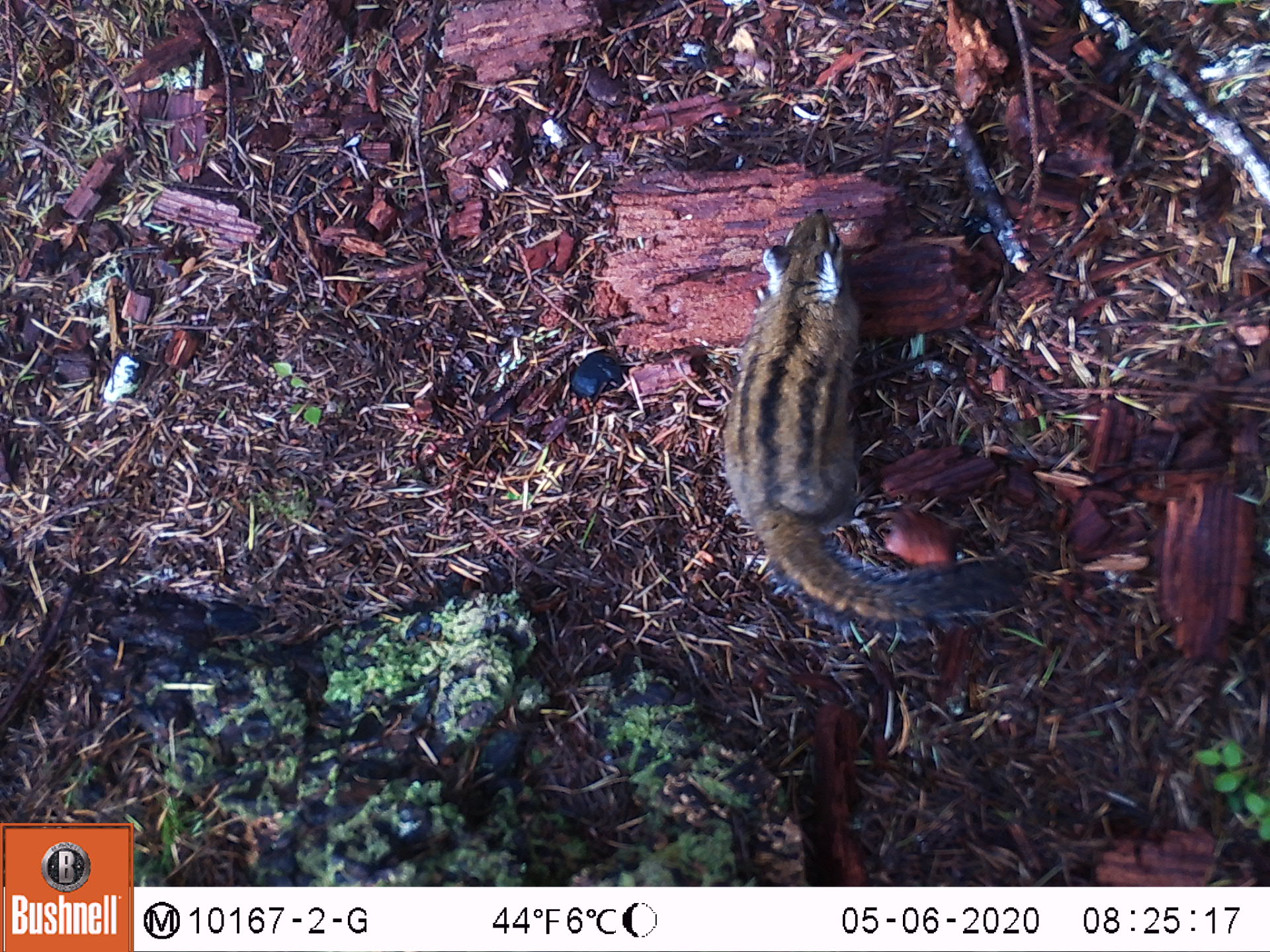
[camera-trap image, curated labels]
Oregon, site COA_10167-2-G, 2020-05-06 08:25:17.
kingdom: Animalia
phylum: Chordata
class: Mammalia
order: Rodentia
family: Sciuridae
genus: Neotamias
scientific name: Neotamias townsendii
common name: townsend's chipmunk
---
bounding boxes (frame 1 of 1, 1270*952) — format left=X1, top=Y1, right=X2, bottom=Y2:
townsend's chipmunk: left=717, top=199, right=1030, bottom=664